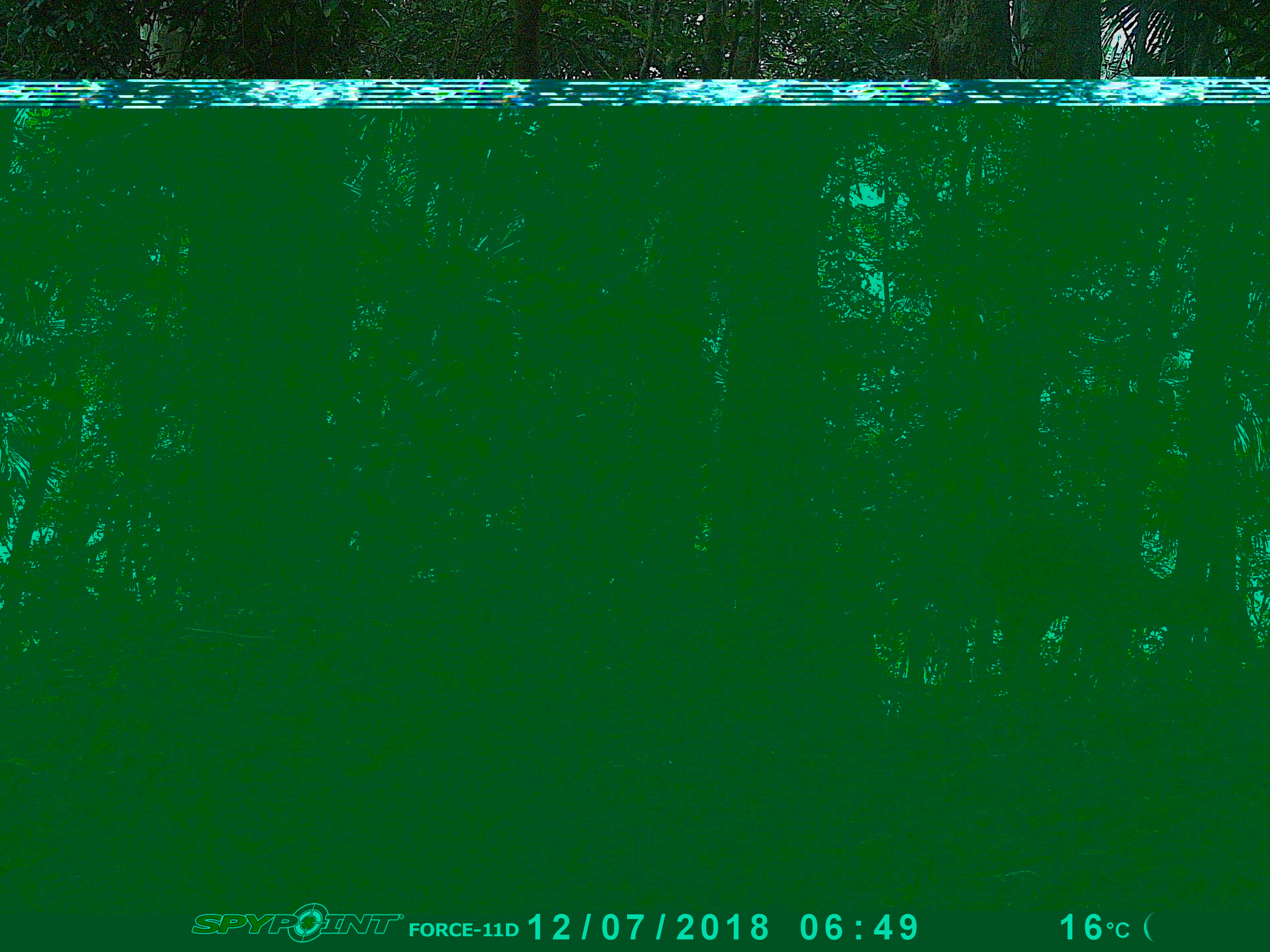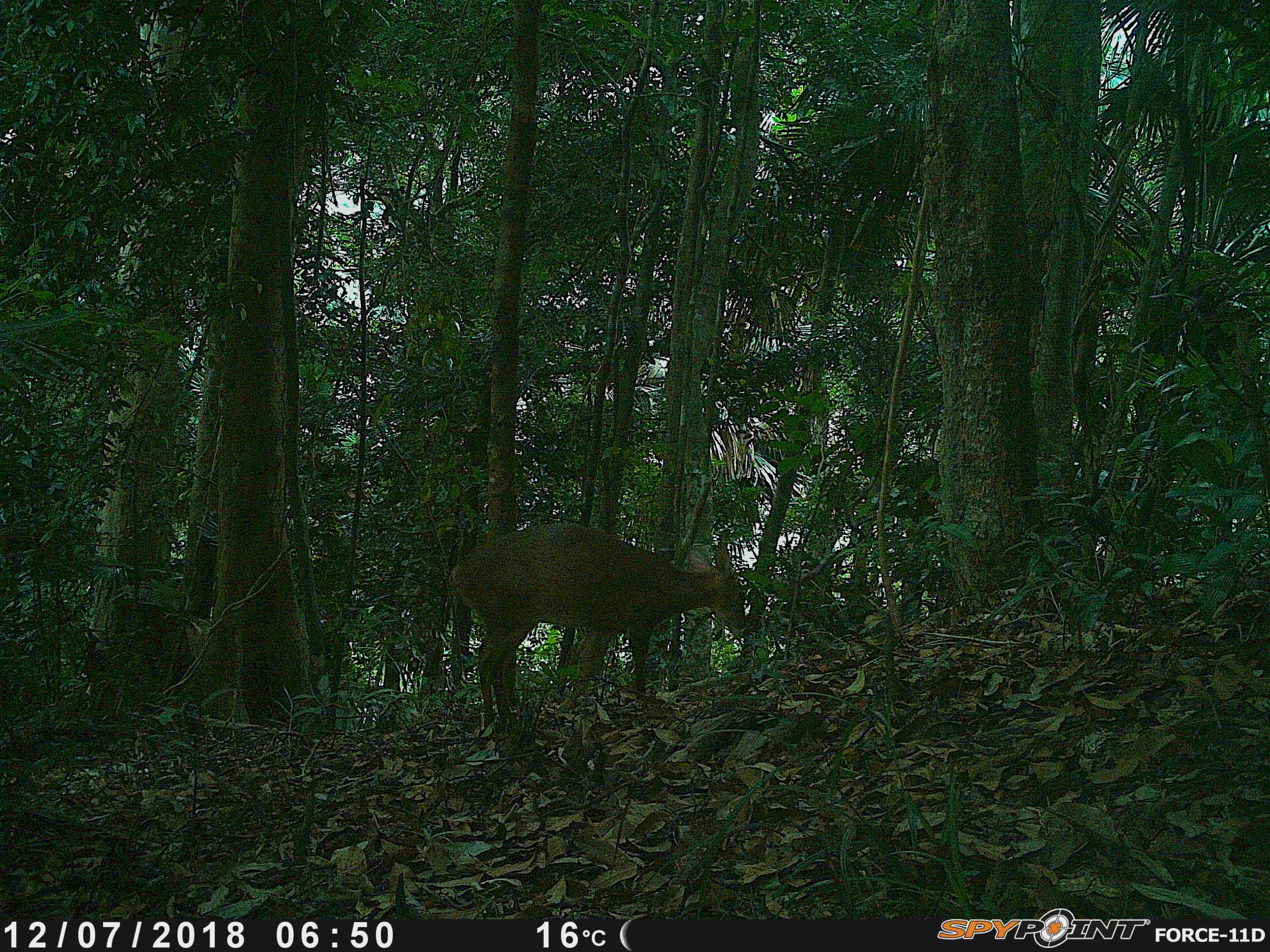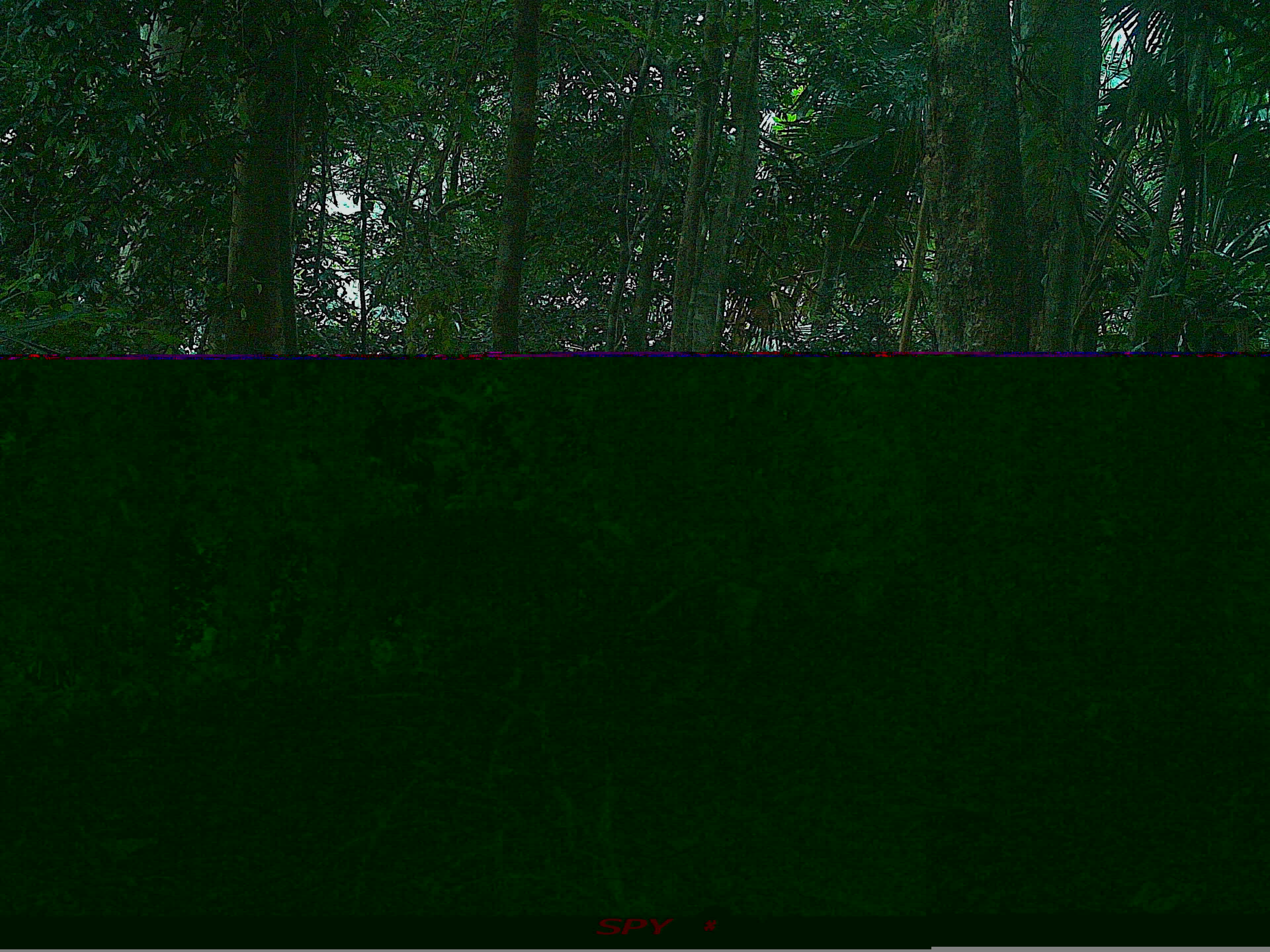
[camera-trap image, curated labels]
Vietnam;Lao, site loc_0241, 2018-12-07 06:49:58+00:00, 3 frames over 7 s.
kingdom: Animalia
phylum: Chordata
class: Mammalia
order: Artiodactyla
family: Cervidae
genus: Muntiacus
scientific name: Muntiacus vuquangensis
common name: large-antlered muntjac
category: large antlered muntjac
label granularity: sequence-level